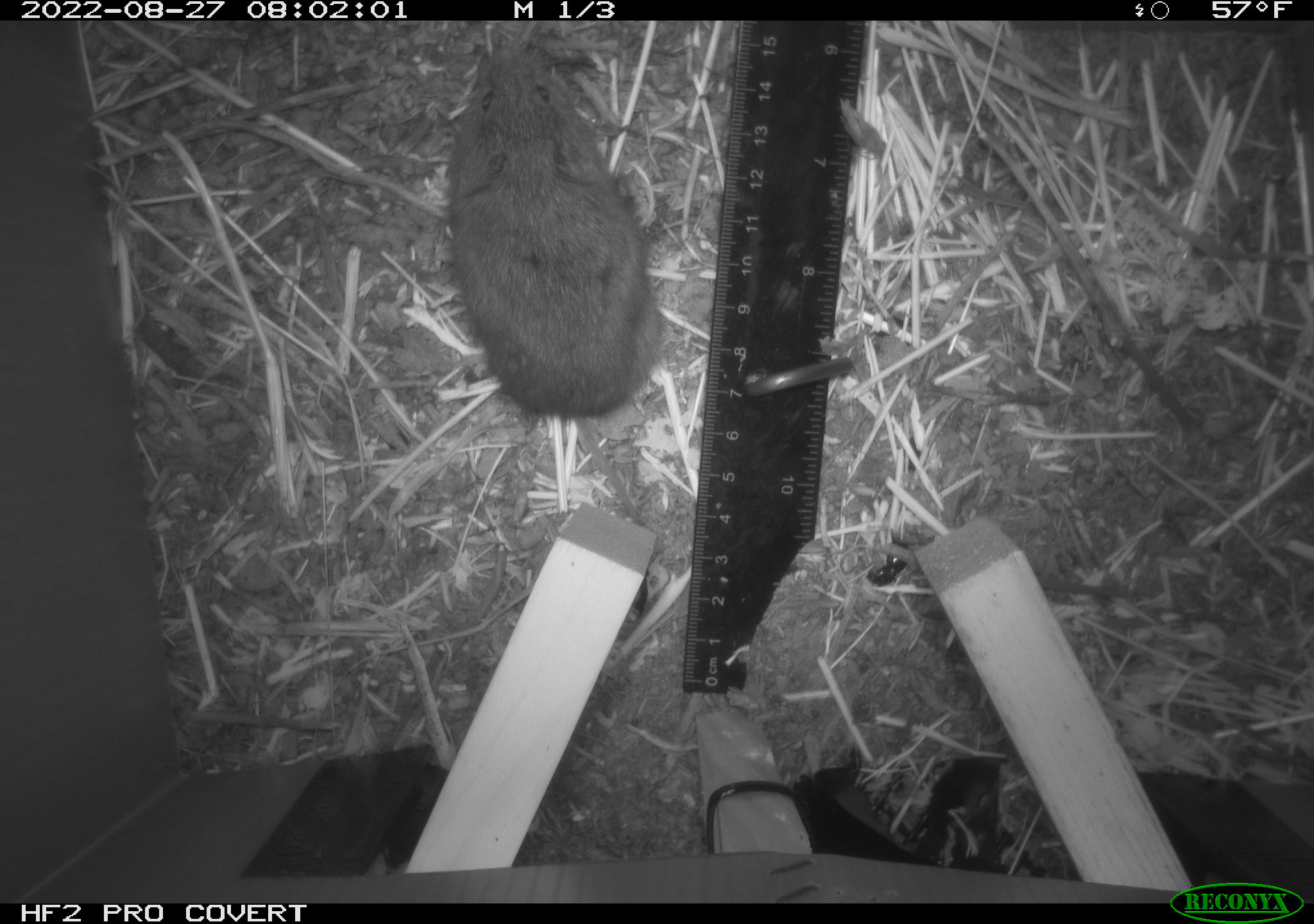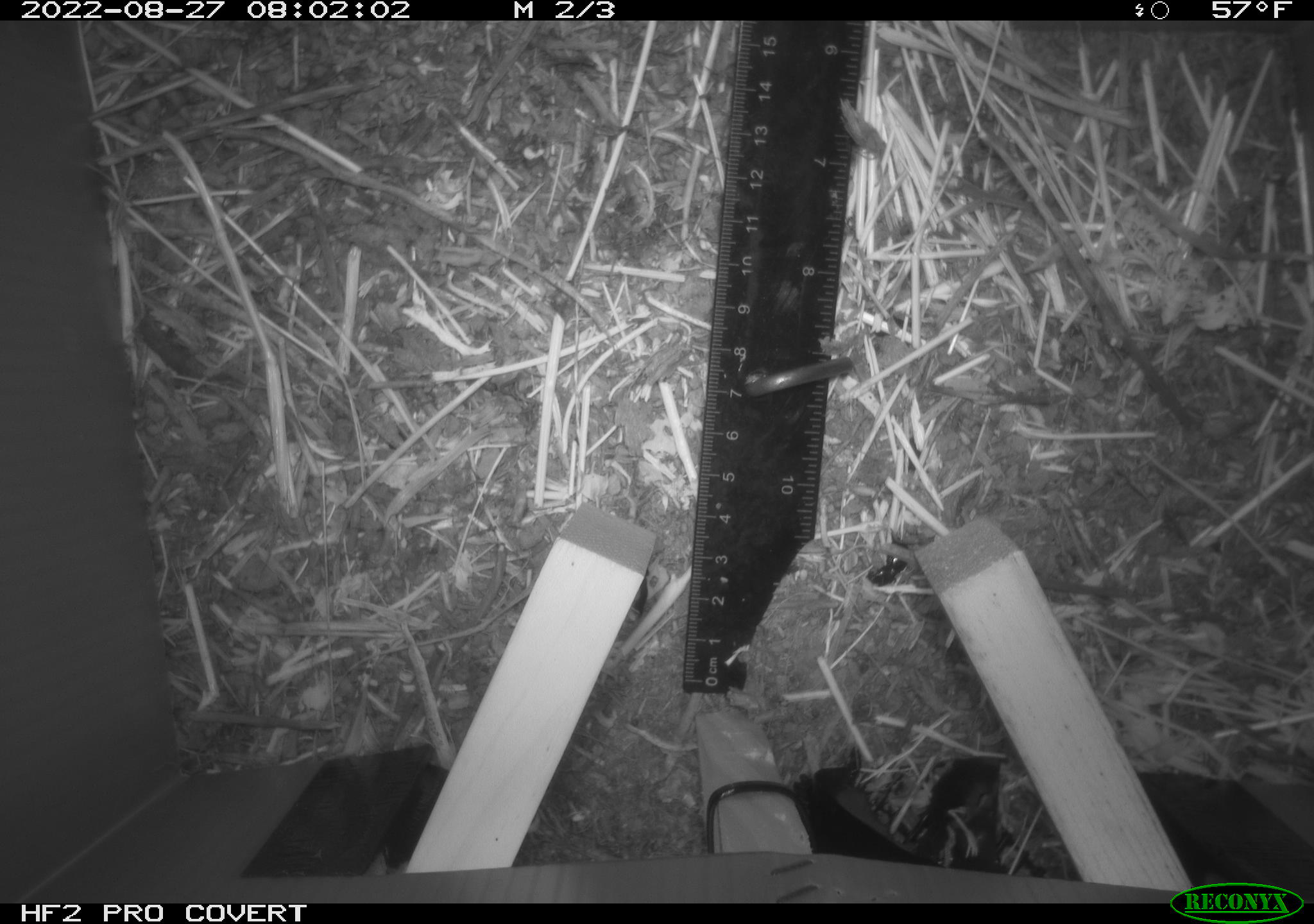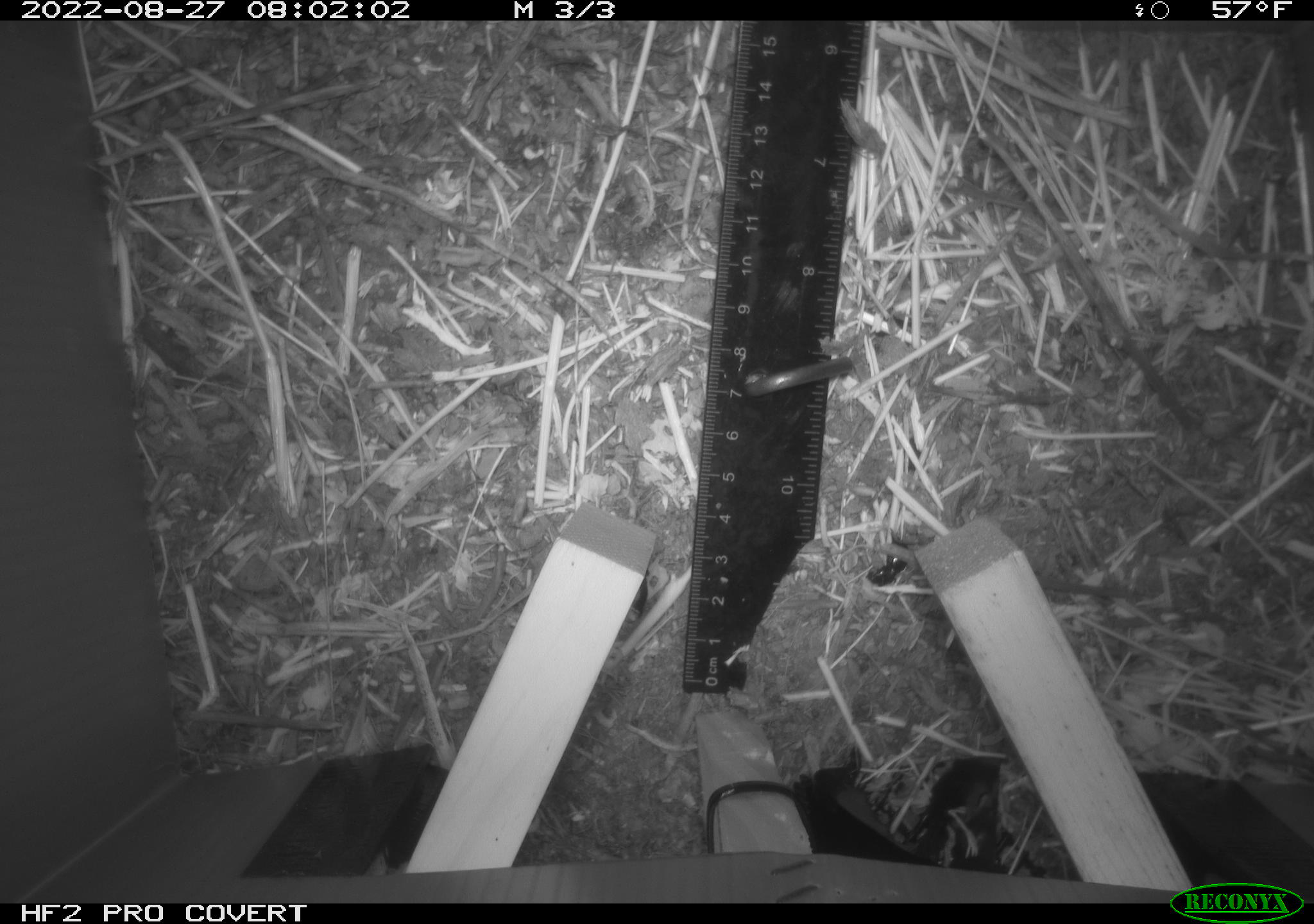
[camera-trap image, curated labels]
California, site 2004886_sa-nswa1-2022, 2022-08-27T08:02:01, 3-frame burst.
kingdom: Animalia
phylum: Chordata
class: Mammalia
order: Rodentia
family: Cricetidae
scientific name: Cricetidae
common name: hamsters, voles, lemmings, and allies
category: cricetidae family